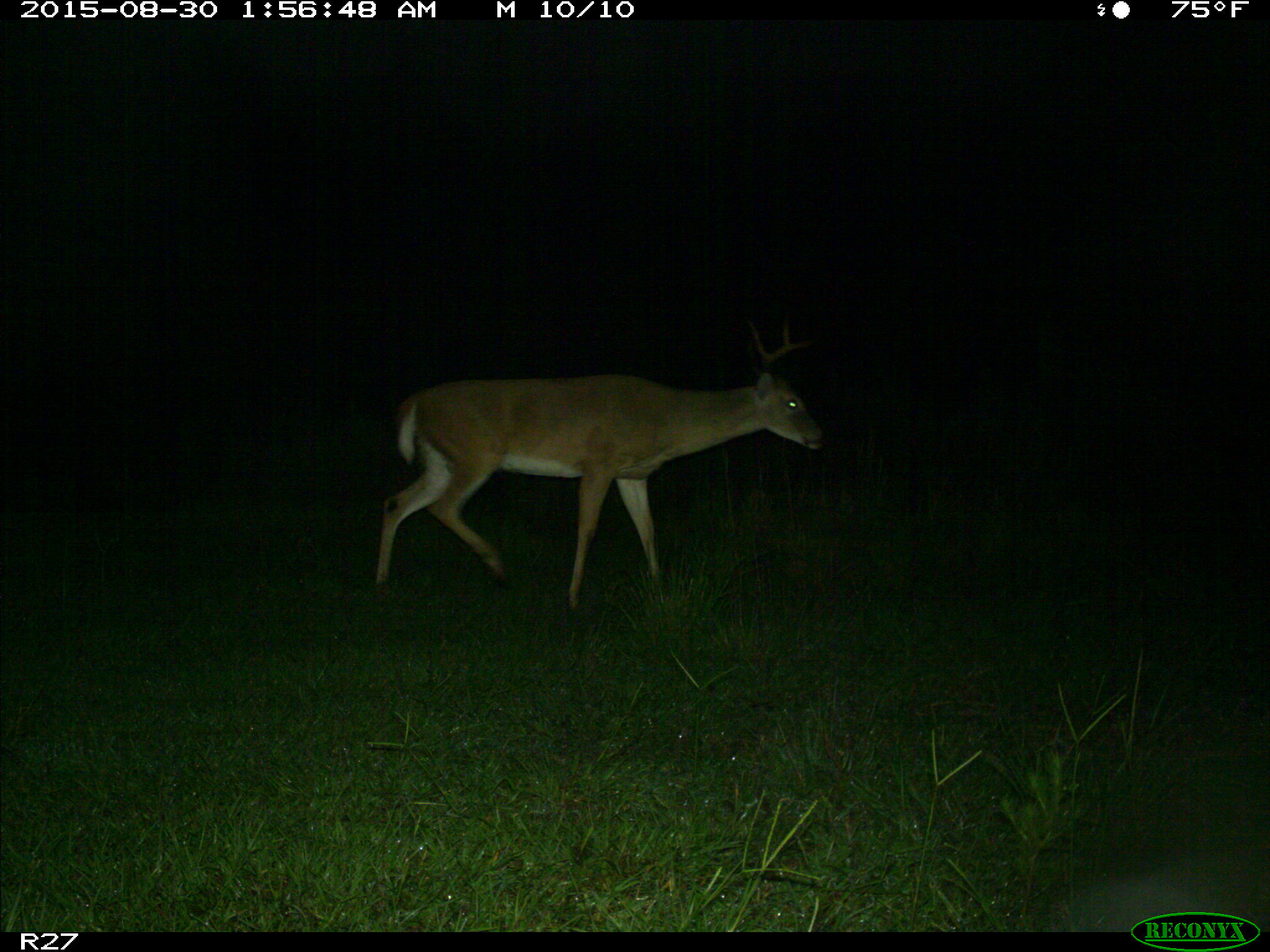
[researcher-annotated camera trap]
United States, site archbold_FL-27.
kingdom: Animalia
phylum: Chordata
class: Mammalia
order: Artiodactyla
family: Cervidae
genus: Odocoileus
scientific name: Odocoileus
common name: deer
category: unidentified deer